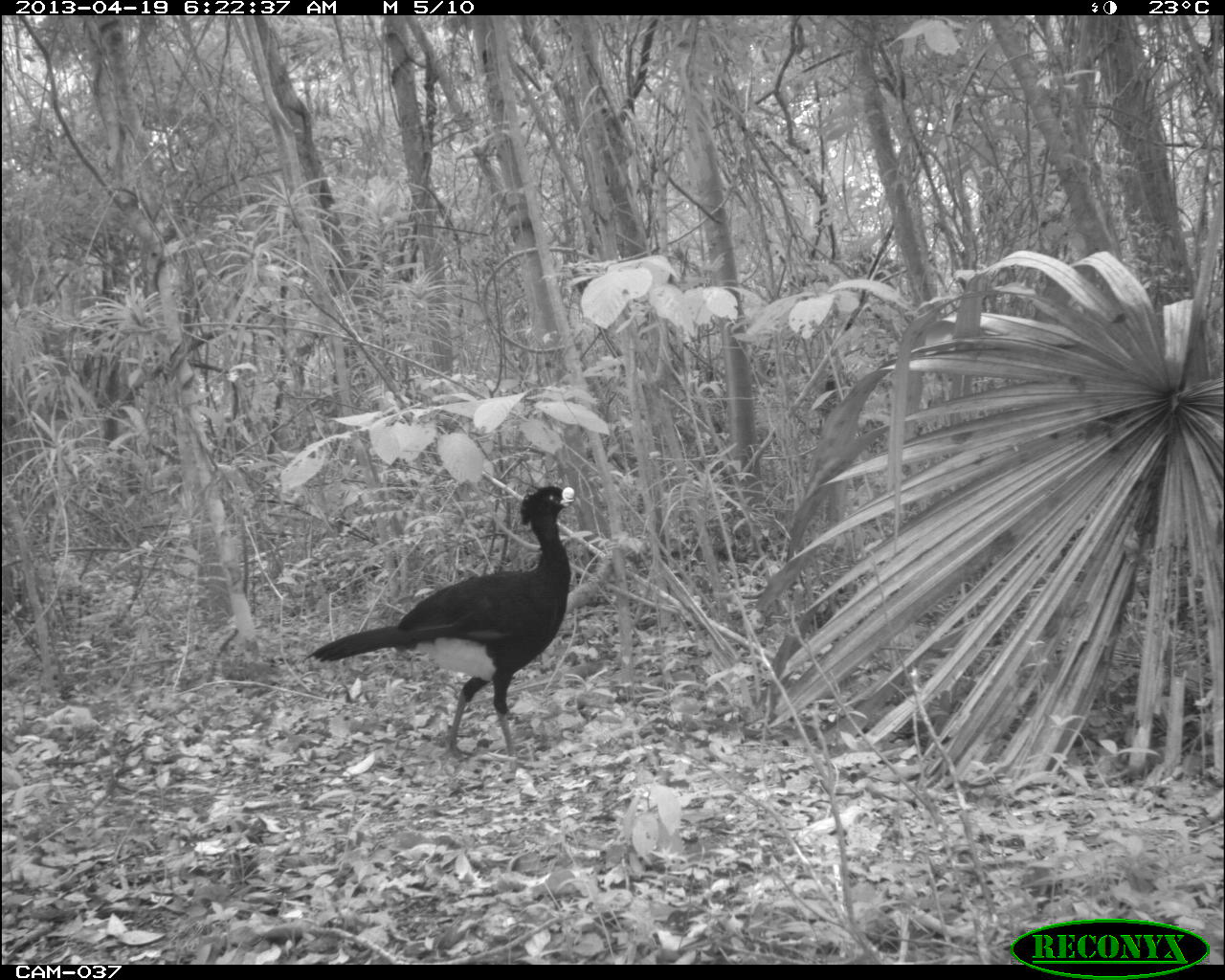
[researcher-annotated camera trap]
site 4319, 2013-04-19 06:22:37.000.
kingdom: Animalia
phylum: Chordata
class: Aves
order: Galliformes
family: Cracidae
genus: Crax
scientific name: Crax rubra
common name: great curassow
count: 1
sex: male